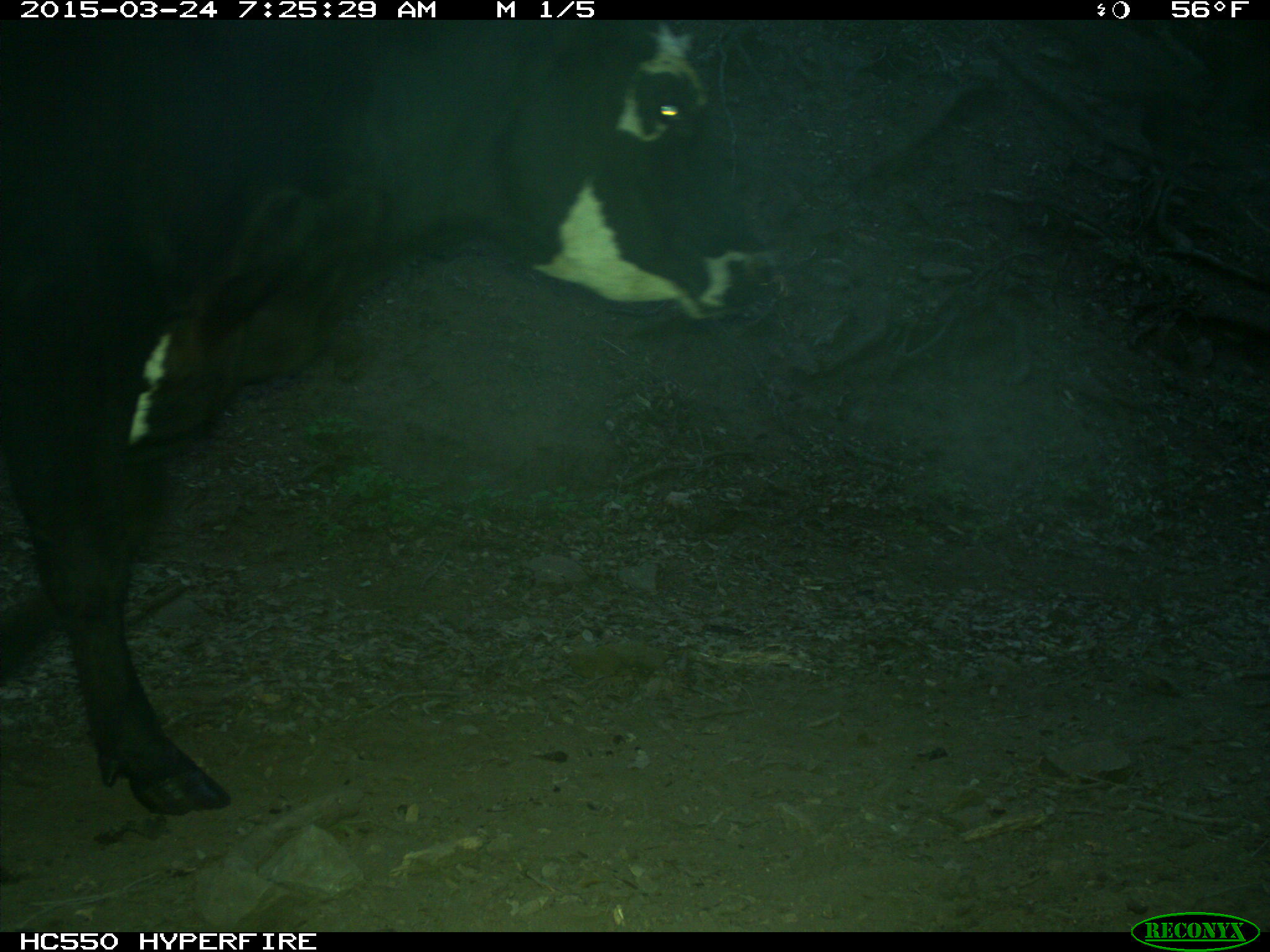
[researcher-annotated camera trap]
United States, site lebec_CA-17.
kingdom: Animalia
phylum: Chordata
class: Mammalia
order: Artiodactyla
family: Bovidae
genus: Bos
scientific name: Bos taurus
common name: domestic cow